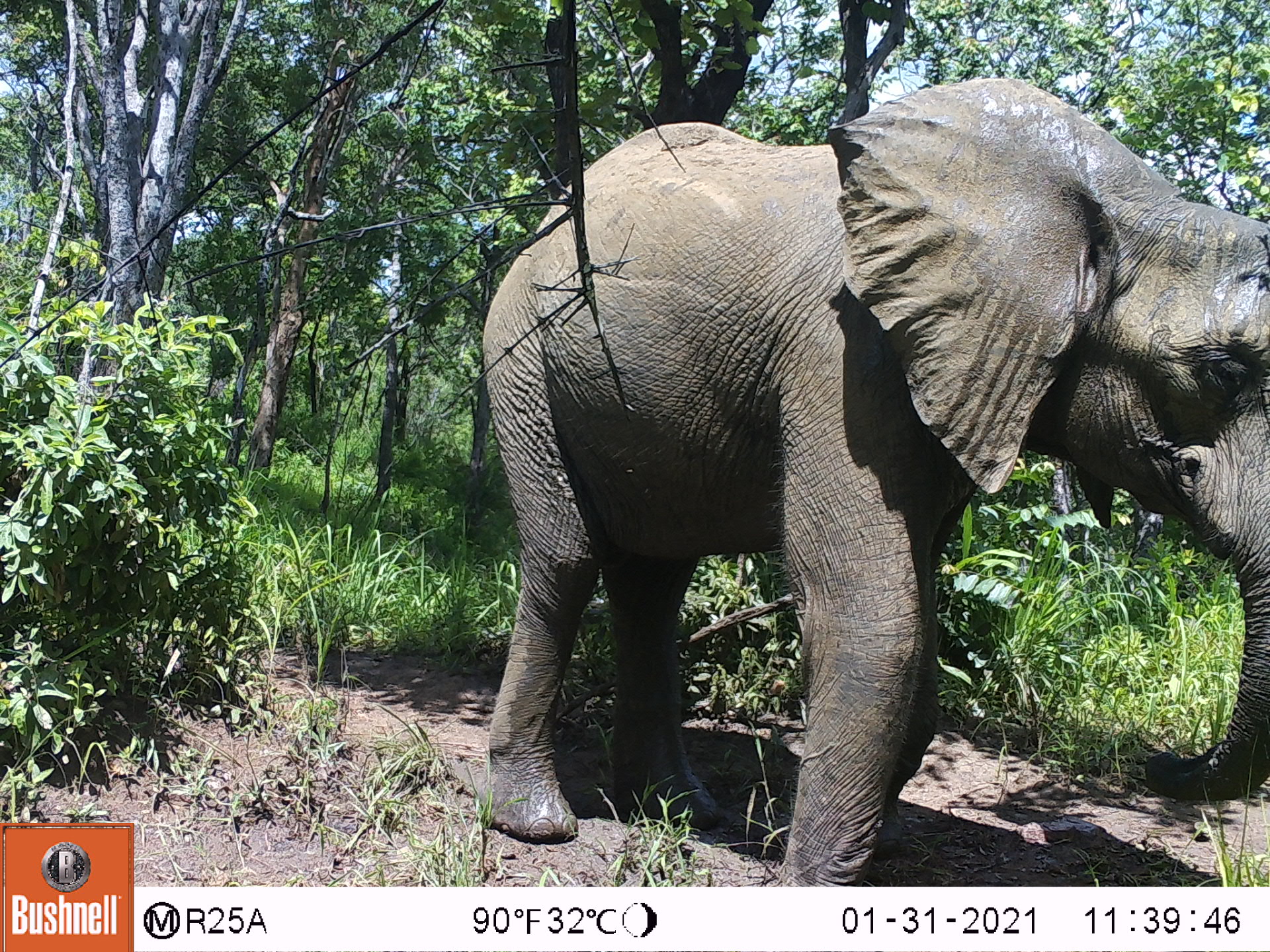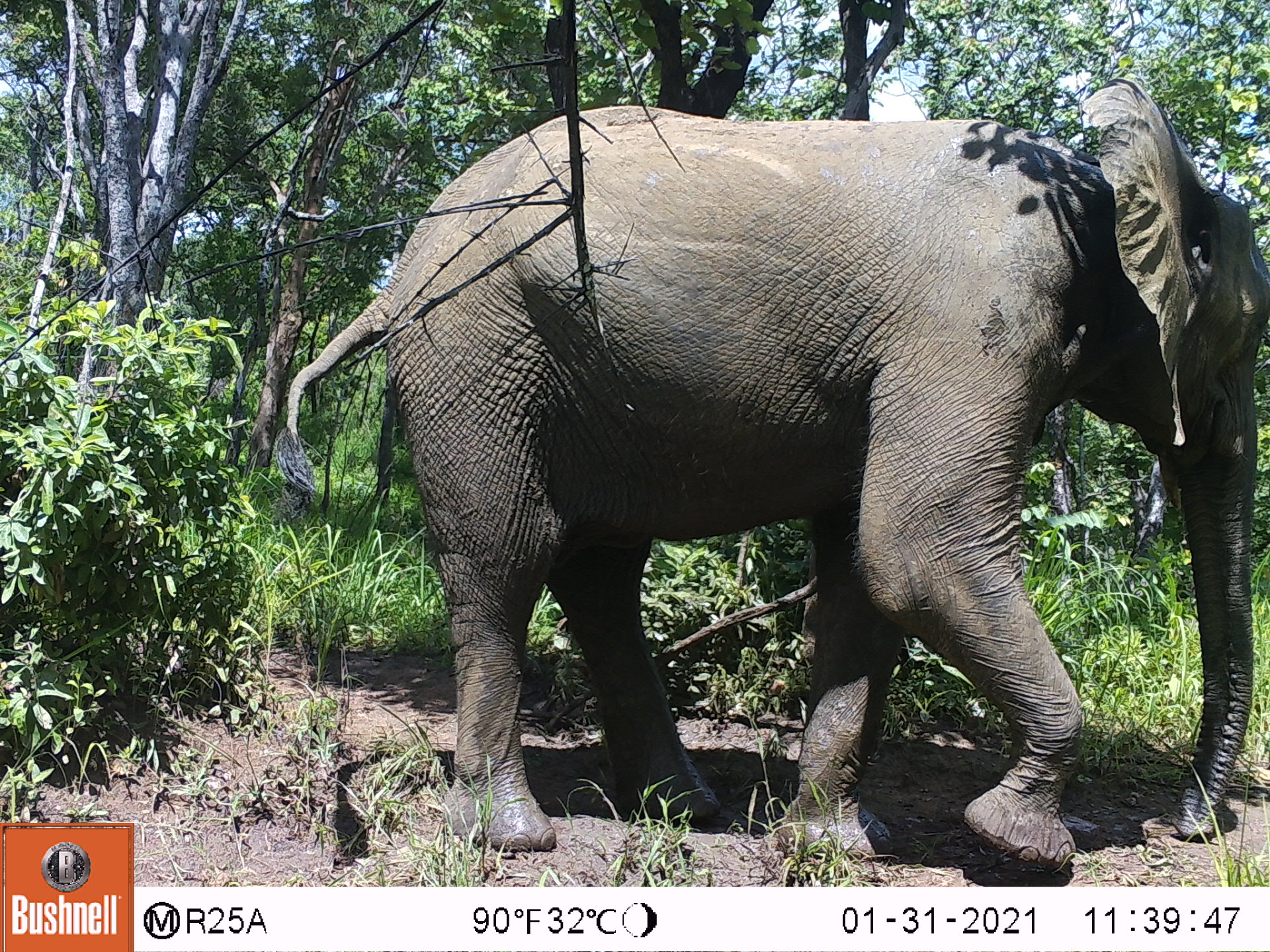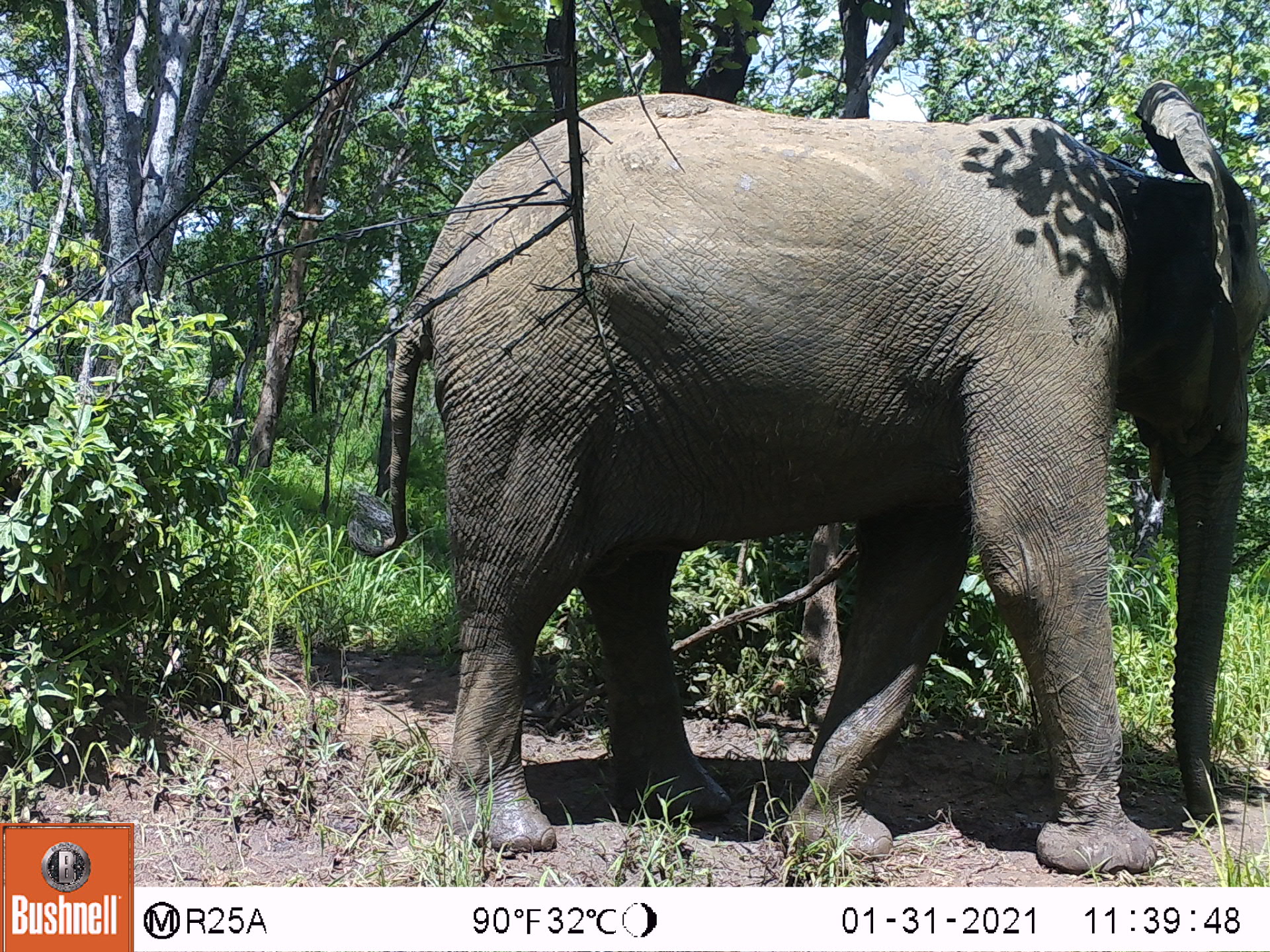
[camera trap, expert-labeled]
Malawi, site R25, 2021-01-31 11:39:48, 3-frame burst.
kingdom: Animalia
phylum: Chordata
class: Mammalia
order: Proboscidea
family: Elephantidae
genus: Loxodonta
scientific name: Loxodonta africana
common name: african savanna elephant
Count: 1.